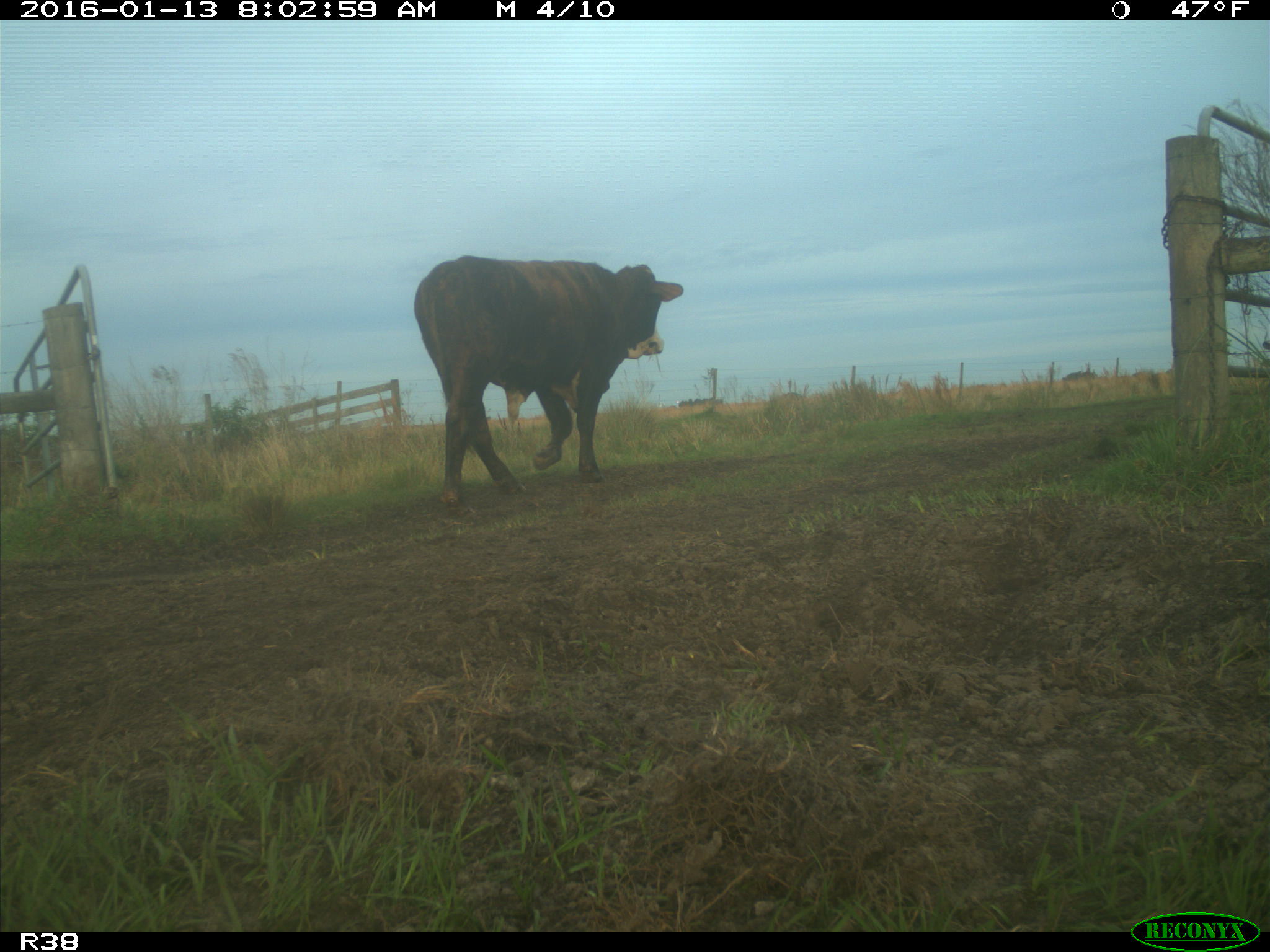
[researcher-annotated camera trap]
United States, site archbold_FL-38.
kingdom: Animalia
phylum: Chordata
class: Mammalia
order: Artiodactyla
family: Bovidae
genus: Bos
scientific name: Bos taurus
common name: domestic cow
Bos taurus (domestic cow).